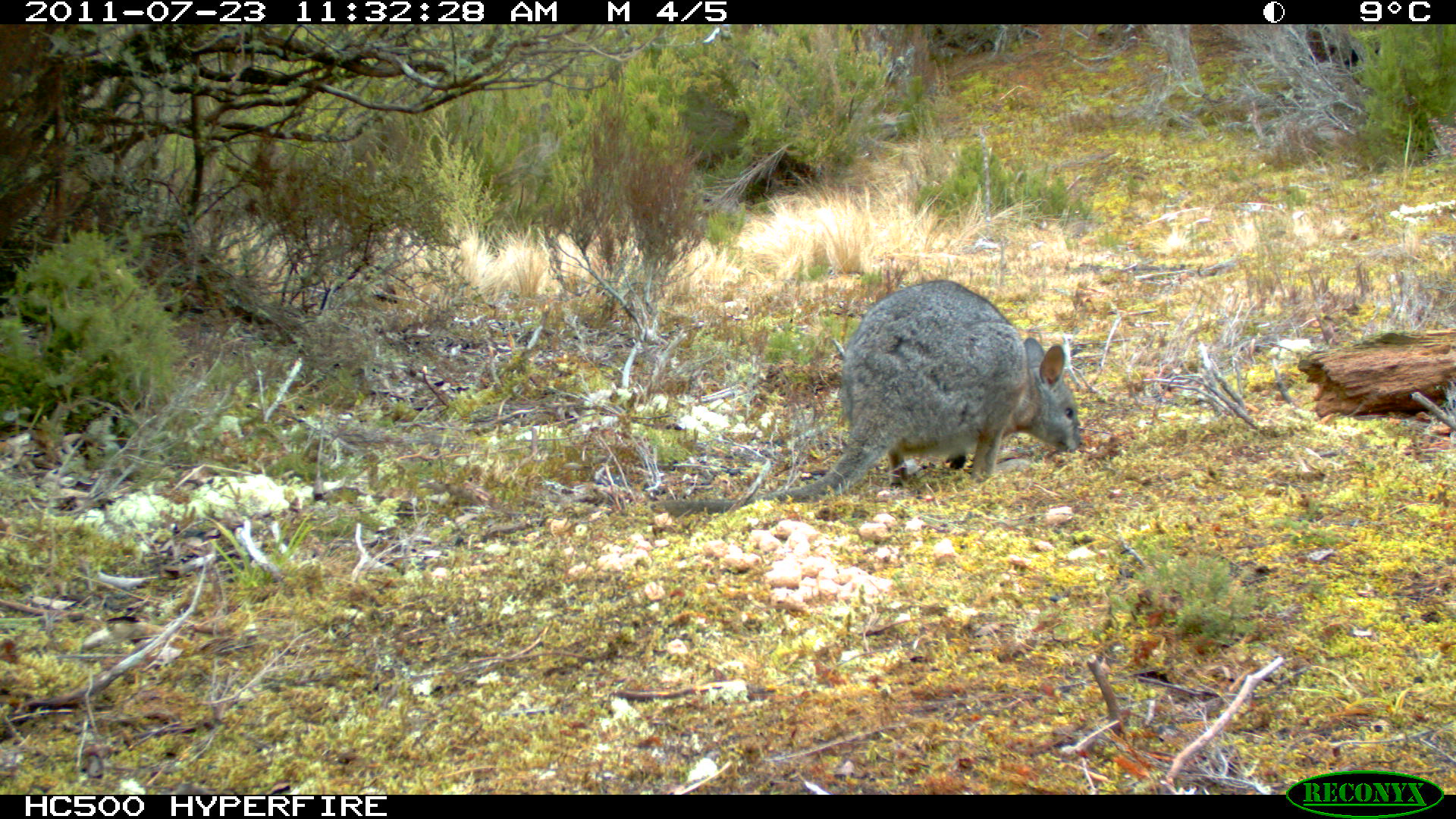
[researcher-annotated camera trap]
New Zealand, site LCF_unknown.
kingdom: Animalia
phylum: Chordata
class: Mammalia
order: Diprotodontia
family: Macropodidae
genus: Notamacropus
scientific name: Notamacropus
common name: wallaby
Wallaby (Notamacropus).